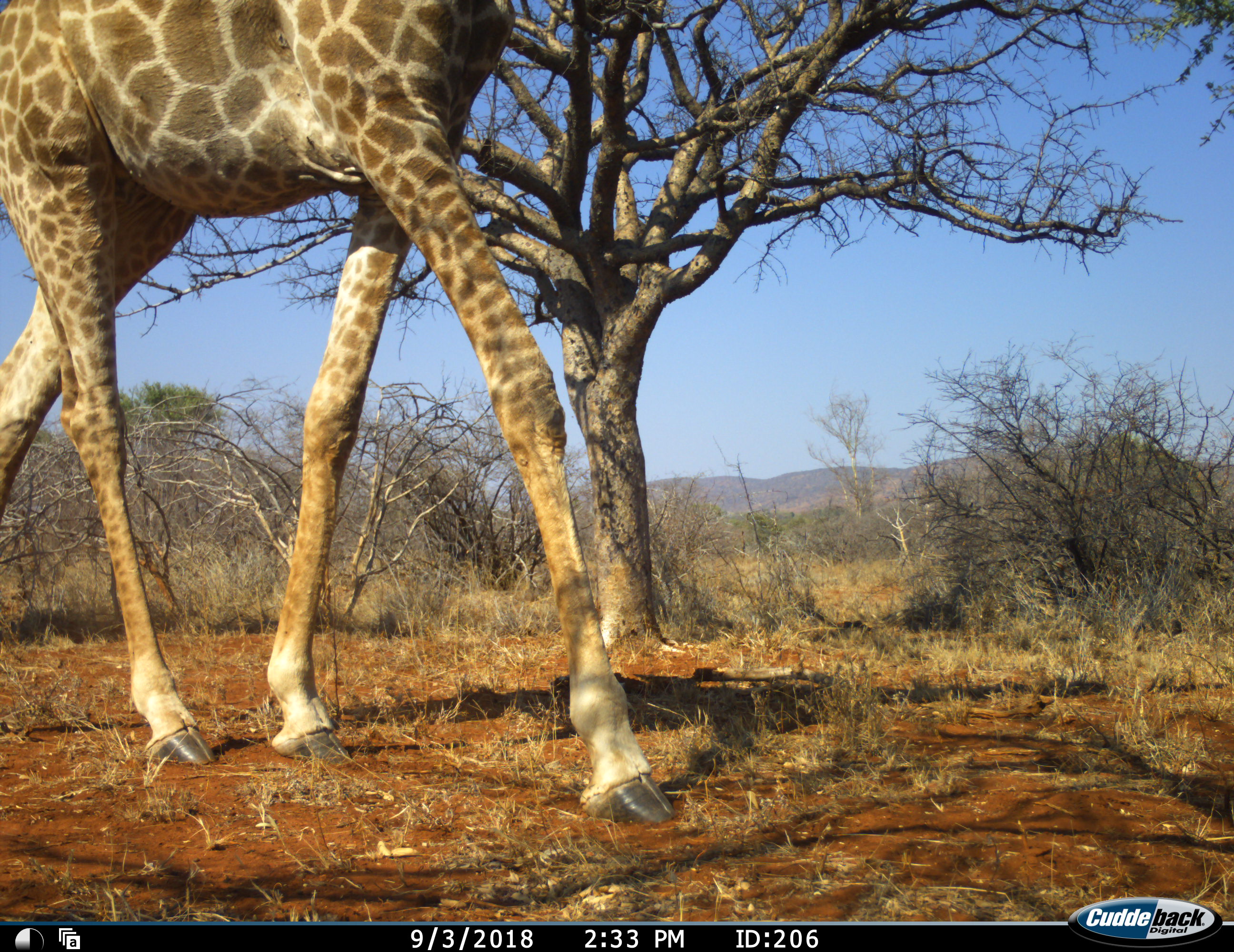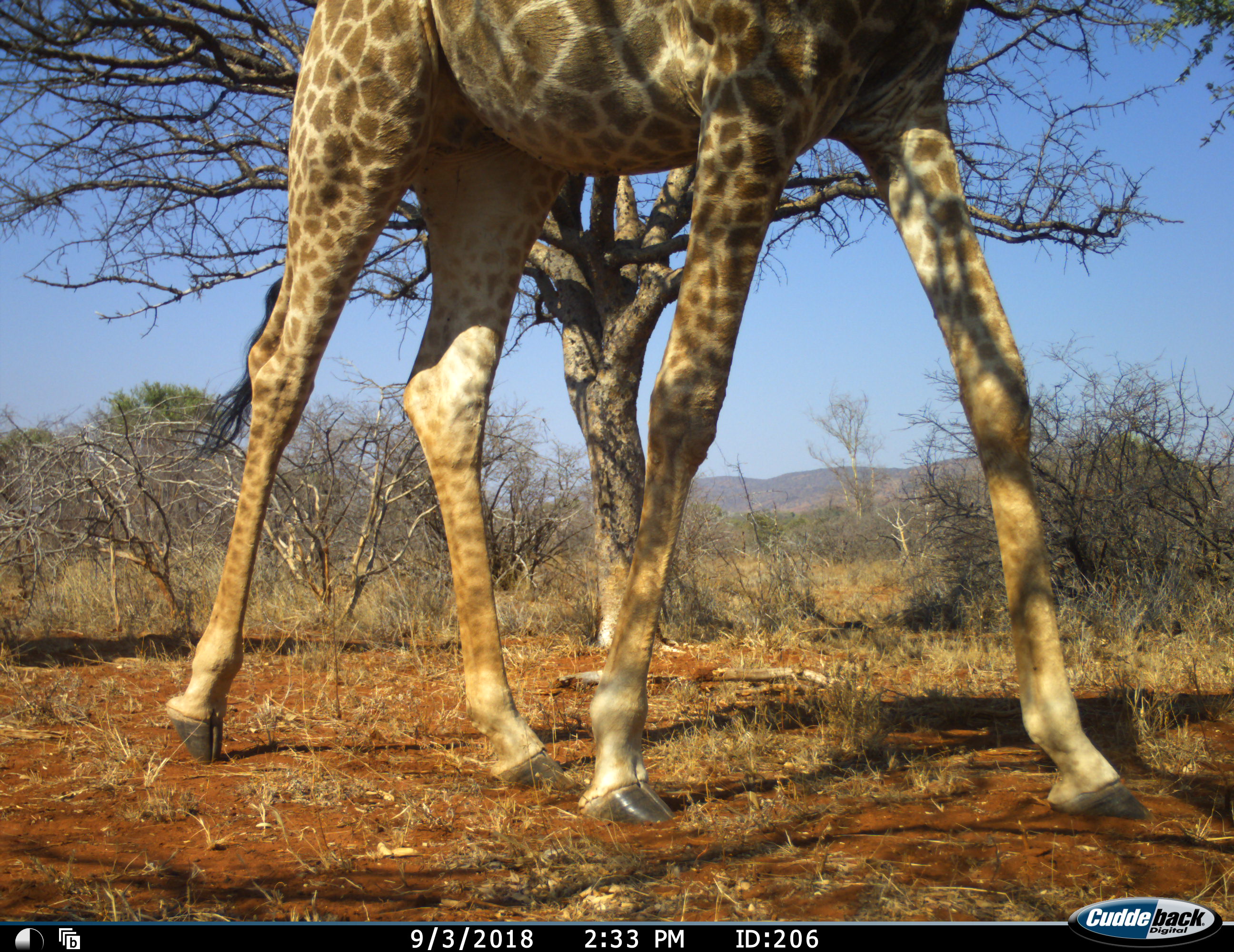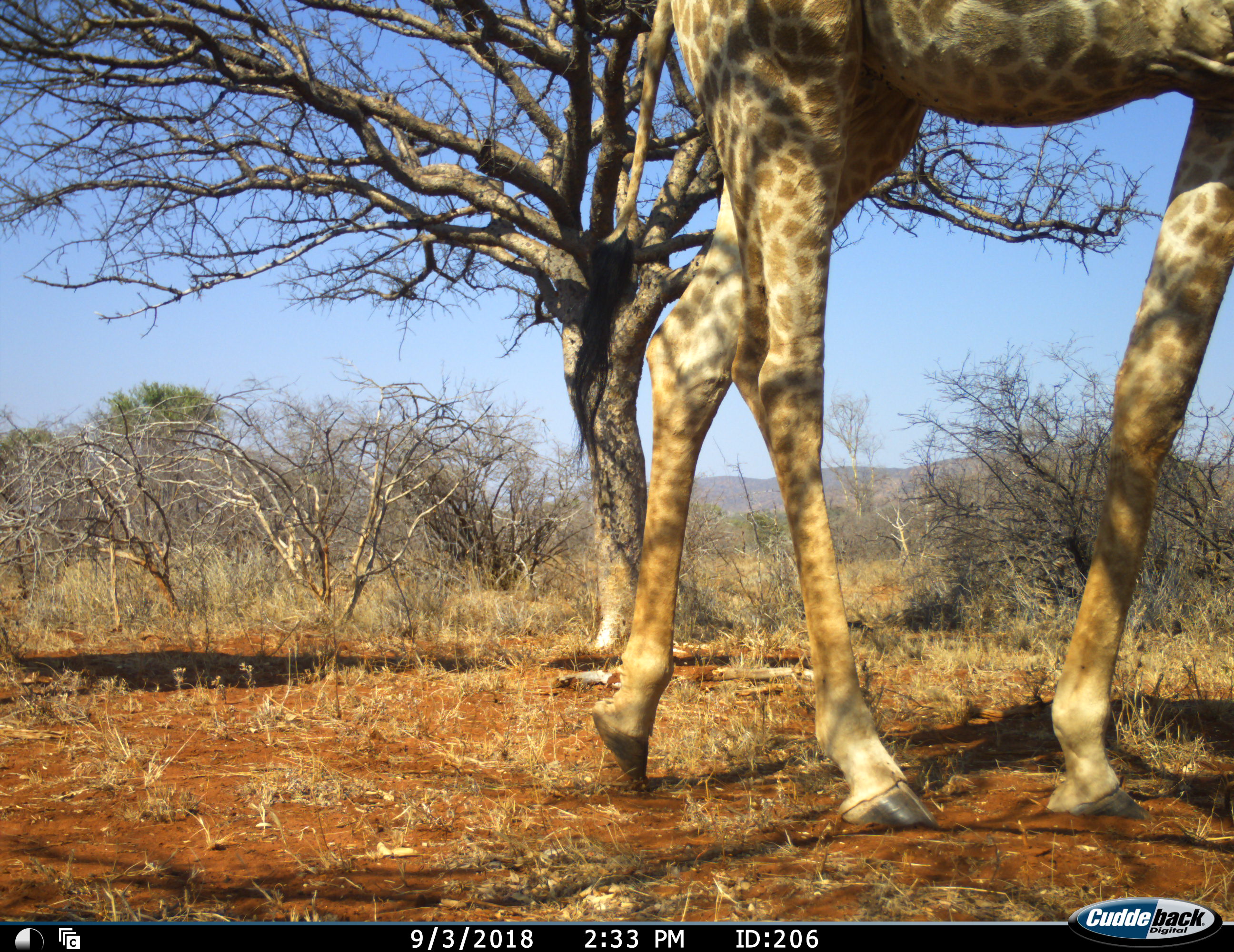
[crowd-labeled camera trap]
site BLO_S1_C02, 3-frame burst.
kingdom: Animalia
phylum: Chordata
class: Mammalia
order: Artiodactyla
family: Giraffidae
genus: Giraffa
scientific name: Giraffa camelopardalis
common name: giraffe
Giraffe (Giraffa camelopardalis), count 1. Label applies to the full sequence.